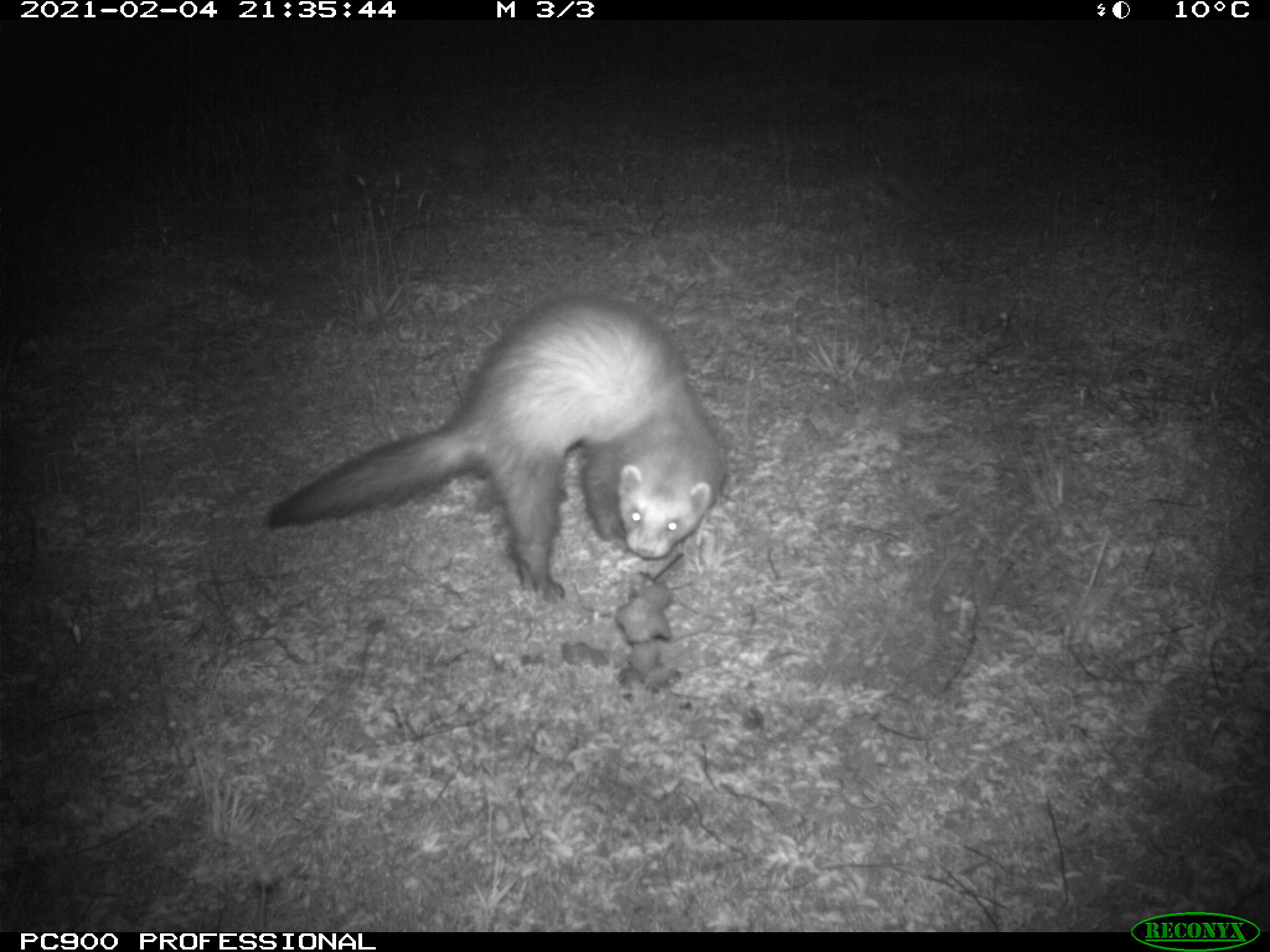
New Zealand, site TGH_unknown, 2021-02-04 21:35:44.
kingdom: Animalia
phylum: Chordata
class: Mammalia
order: Carnivora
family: Mustelidae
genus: Mustela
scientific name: Mustela furo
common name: ferret